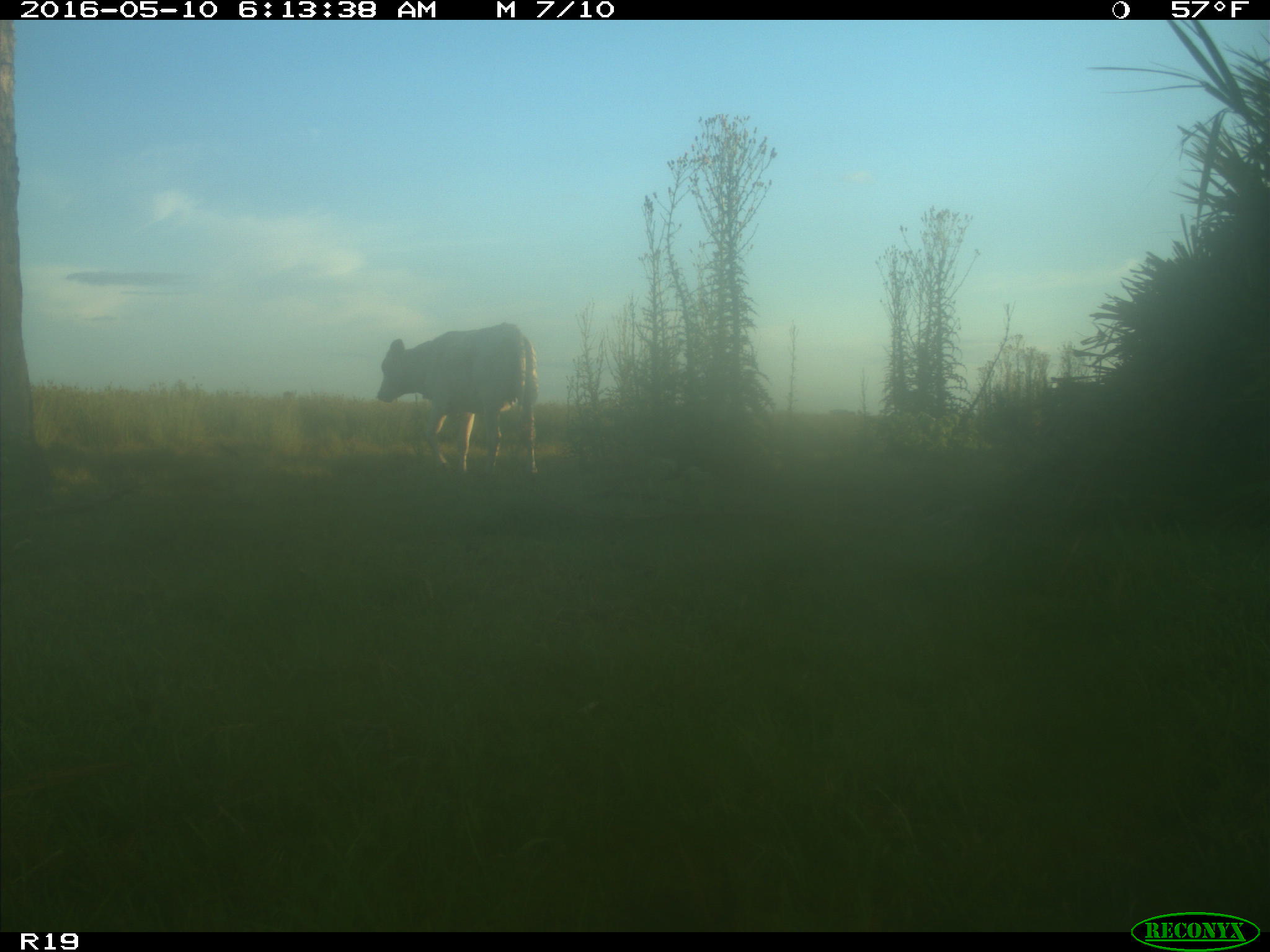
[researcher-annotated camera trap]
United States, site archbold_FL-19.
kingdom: Animalia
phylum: Chordata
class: Mammalia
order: Artiodactyla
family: Bovidae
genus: Bos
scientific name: Bos taurus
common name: domestic cow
Bos taurus (domestic cow).